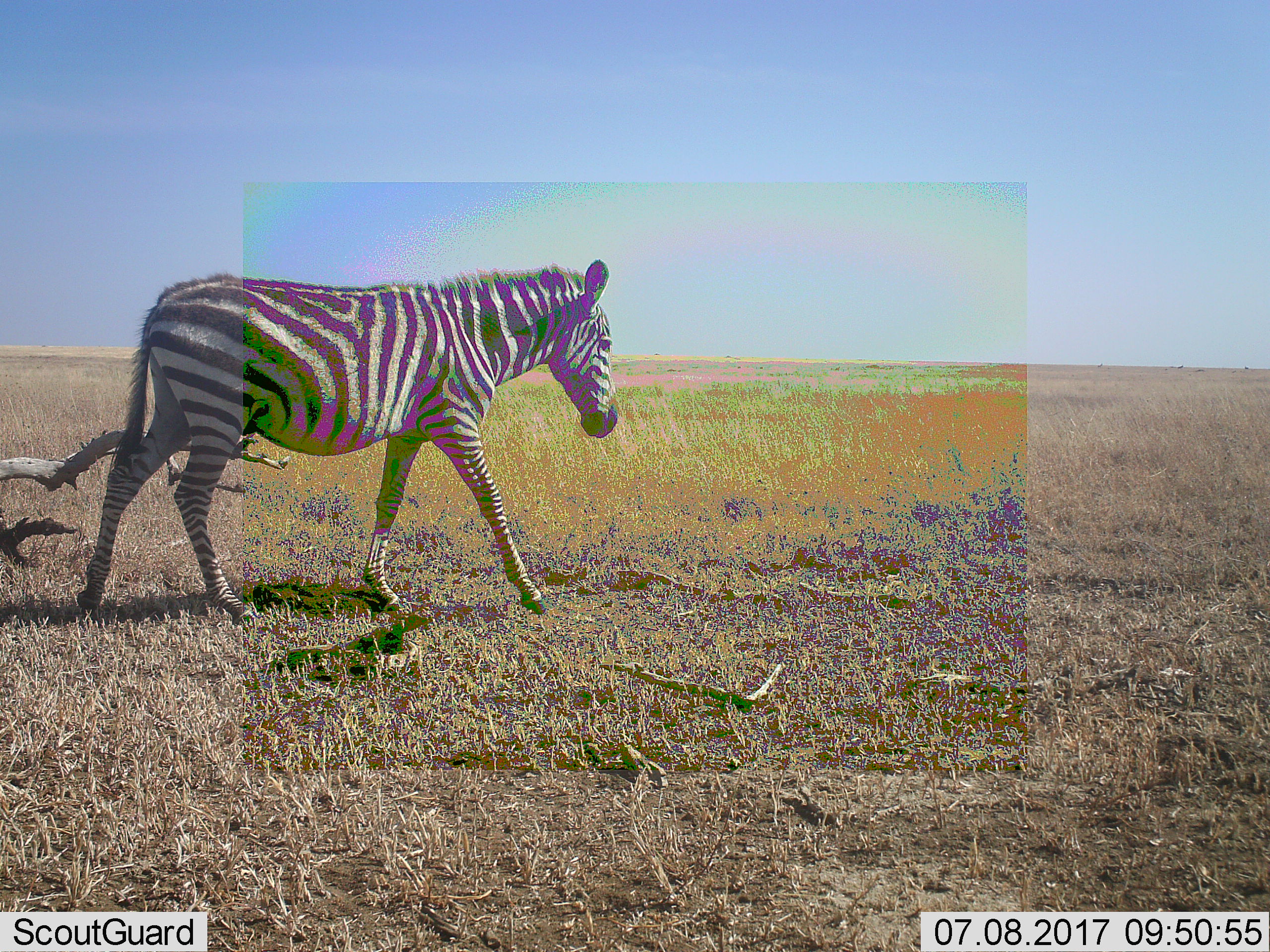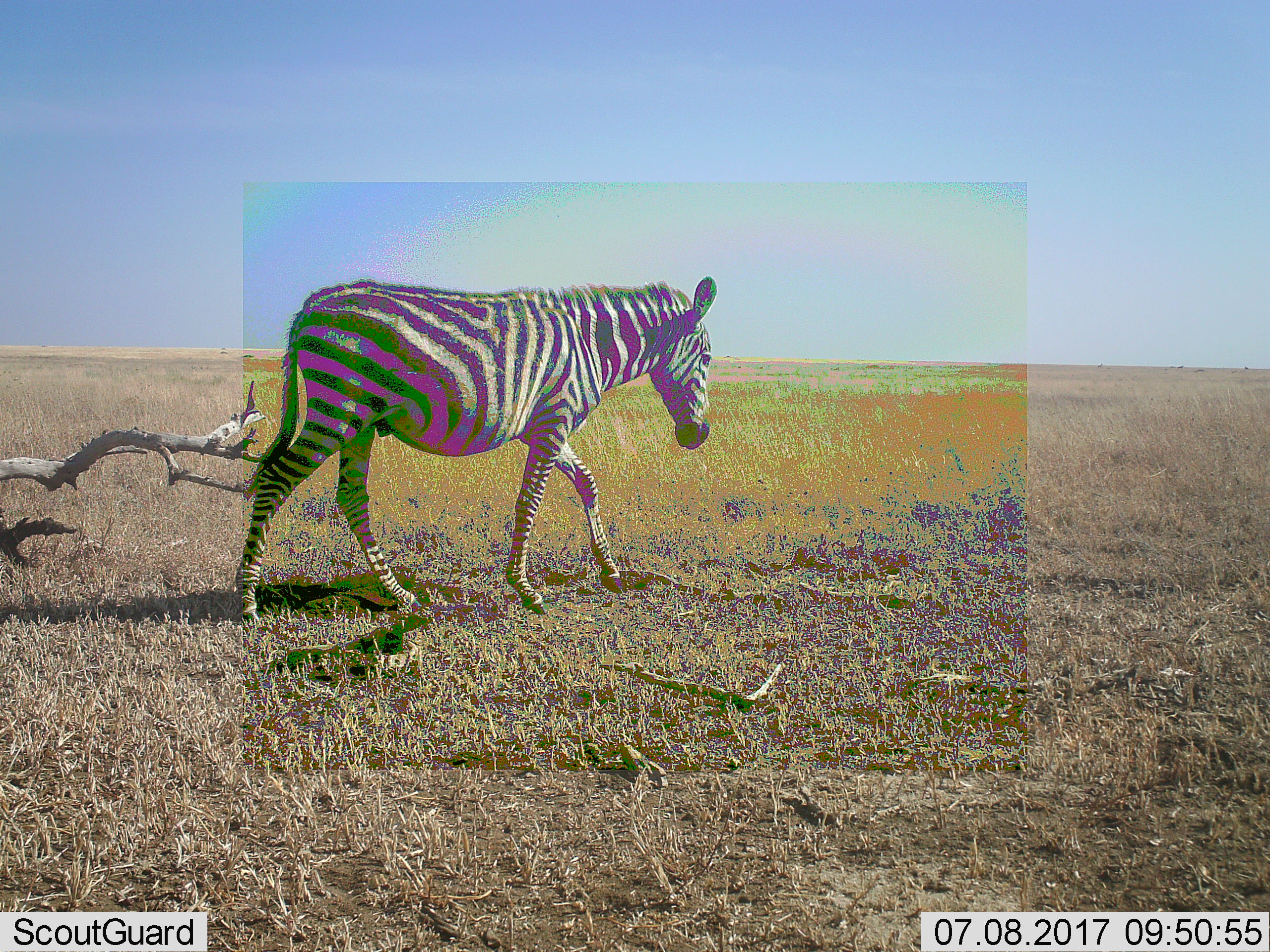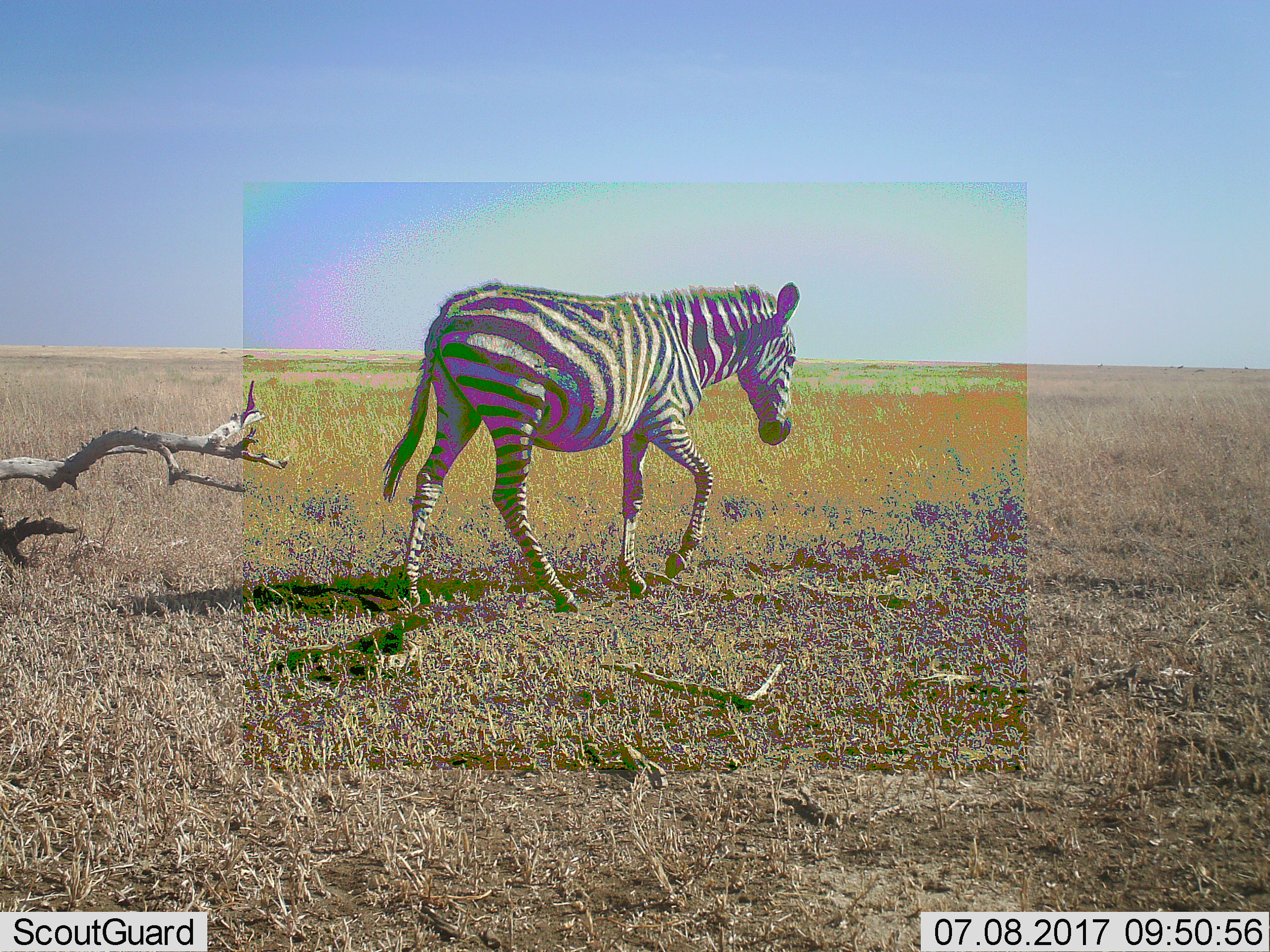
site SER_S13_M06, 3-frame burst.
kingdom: Animalia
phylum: Chordata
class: Mammalia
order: Perissodactyla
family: Equidae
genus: Equus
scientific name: Equus quagga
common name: plains zebra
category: zebraplains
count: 1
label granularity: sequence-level